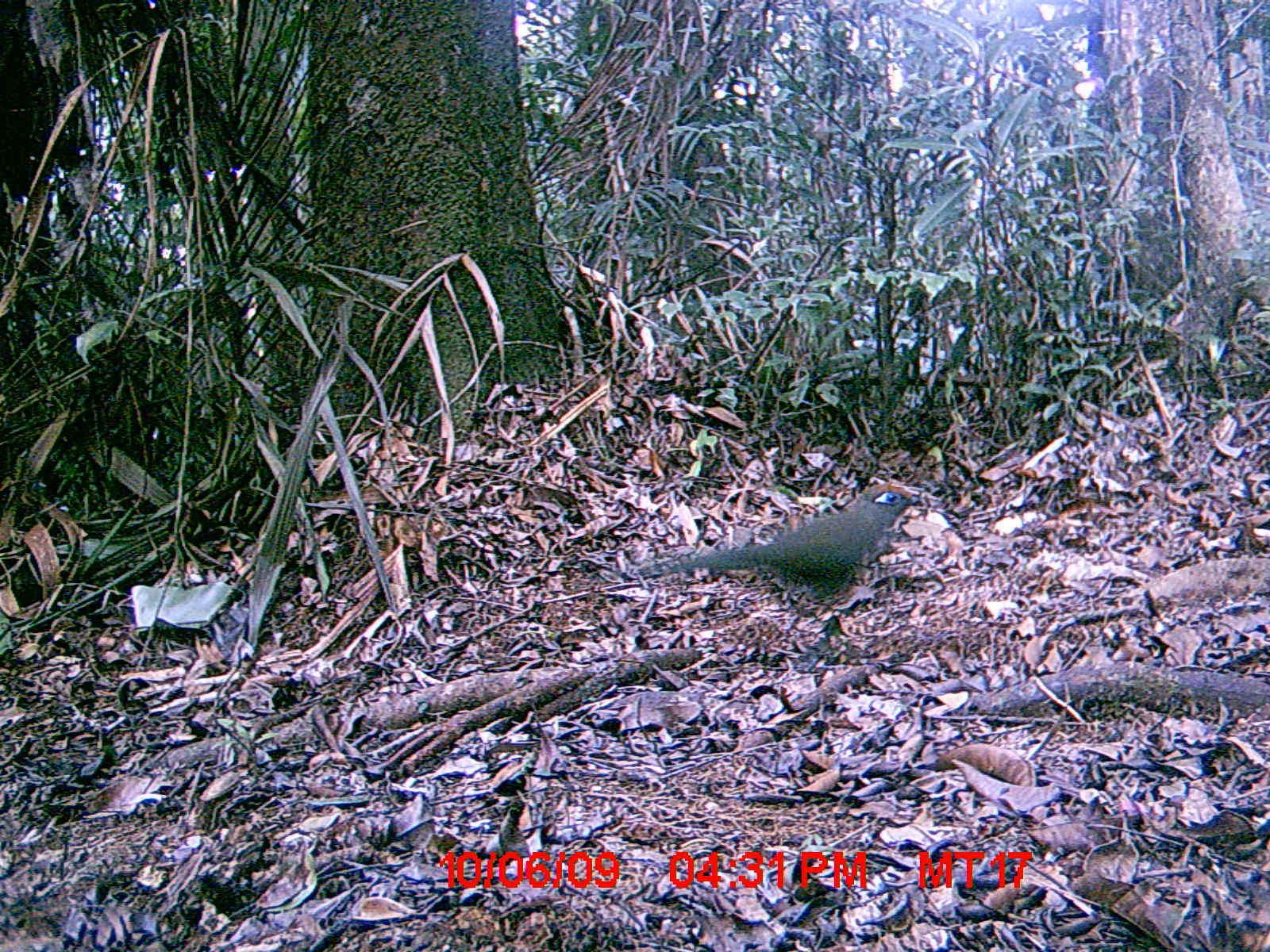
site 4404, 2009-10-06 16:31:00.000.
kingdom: Animalia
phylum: Chordata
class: Aves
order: Cuculiformes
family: Cuculidae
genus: Coua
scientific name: Coua ruficeps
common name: red-capped coua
Coua ruficeps (red-capped coua), count 1.